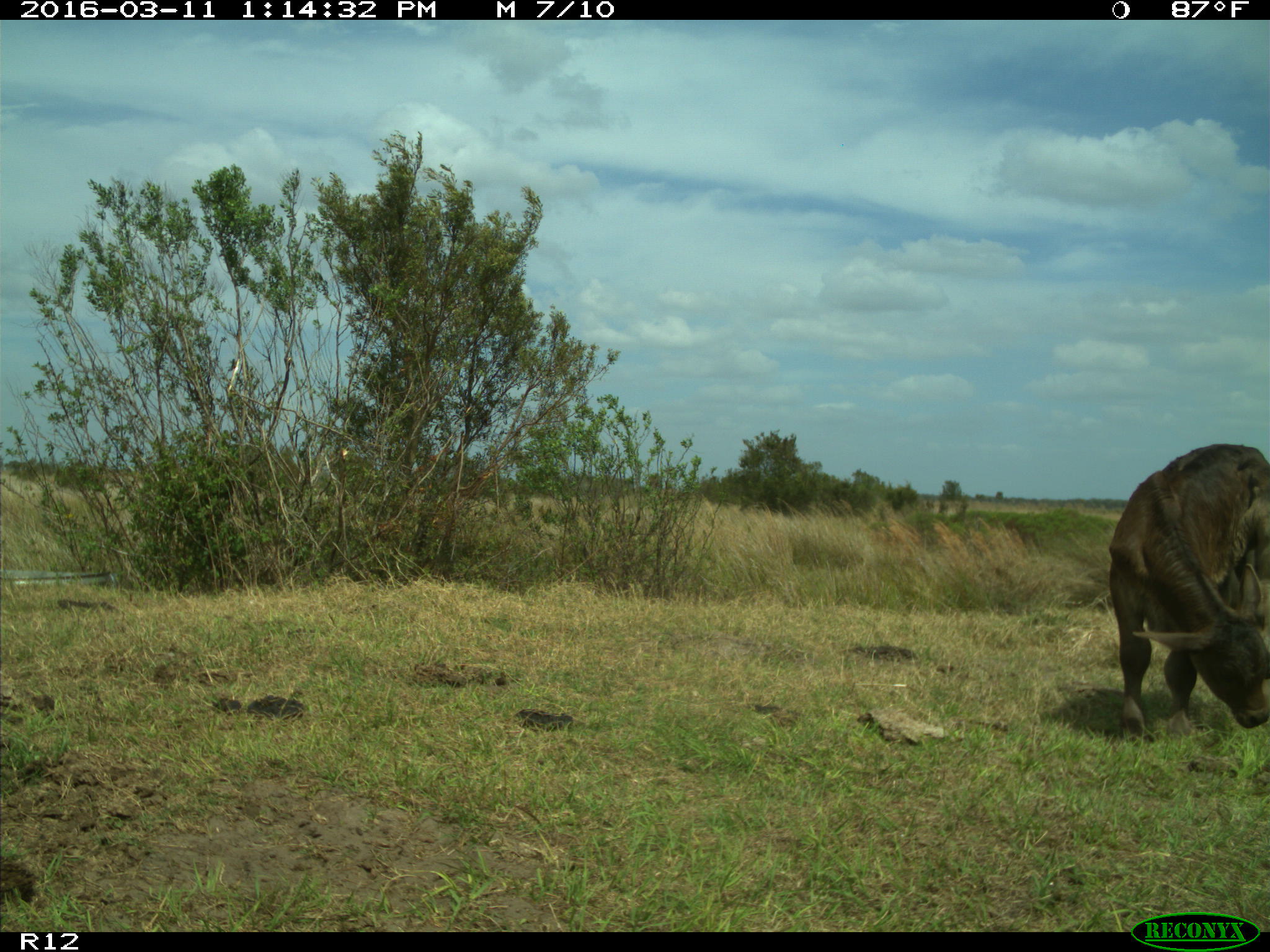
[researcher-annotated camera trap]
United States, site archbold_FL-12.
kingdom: Animalia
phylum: Chordata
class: Mammalia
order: Artiodactyla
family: Bovidae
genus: Bos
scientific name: Bos taurus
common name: domestic cow